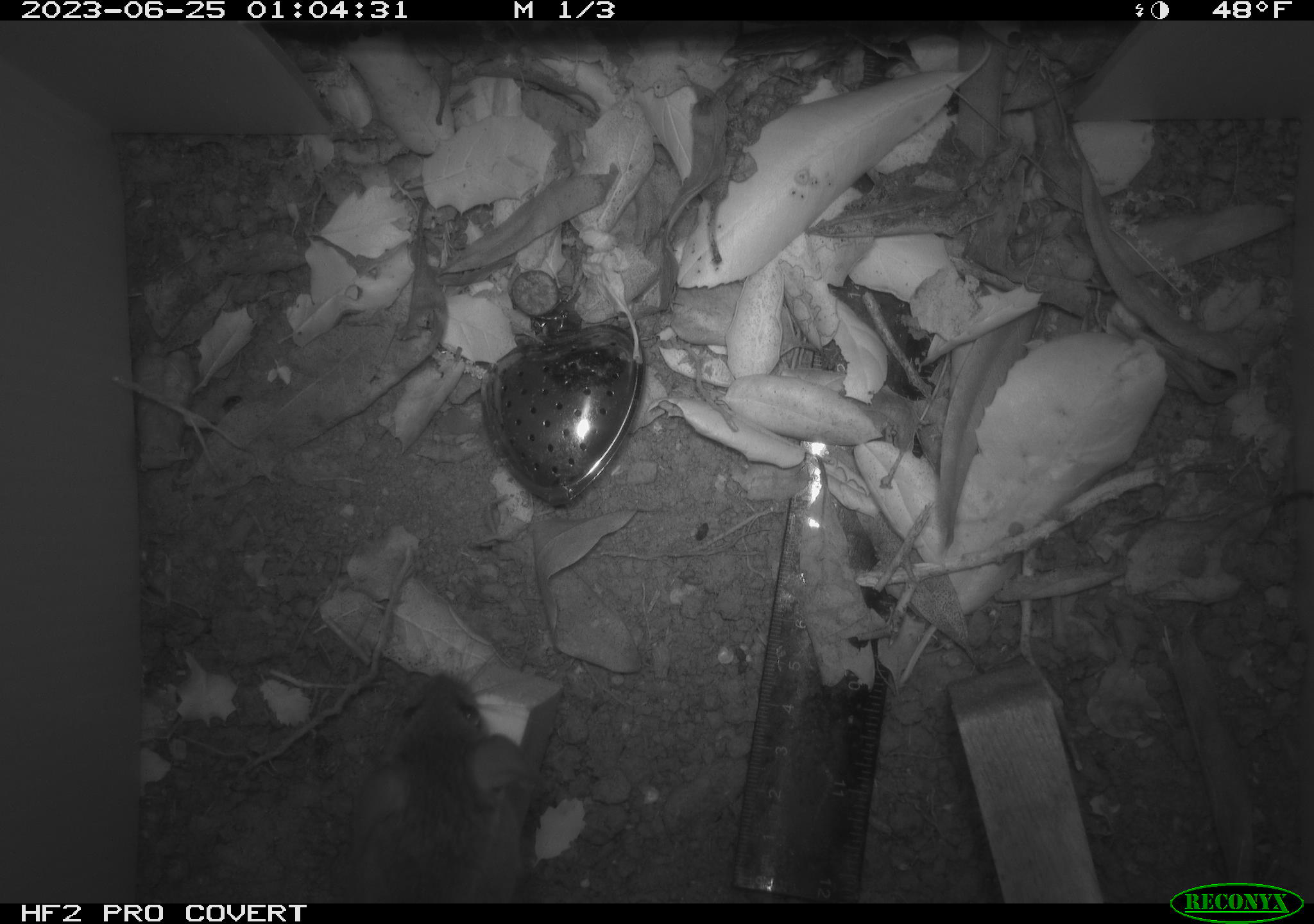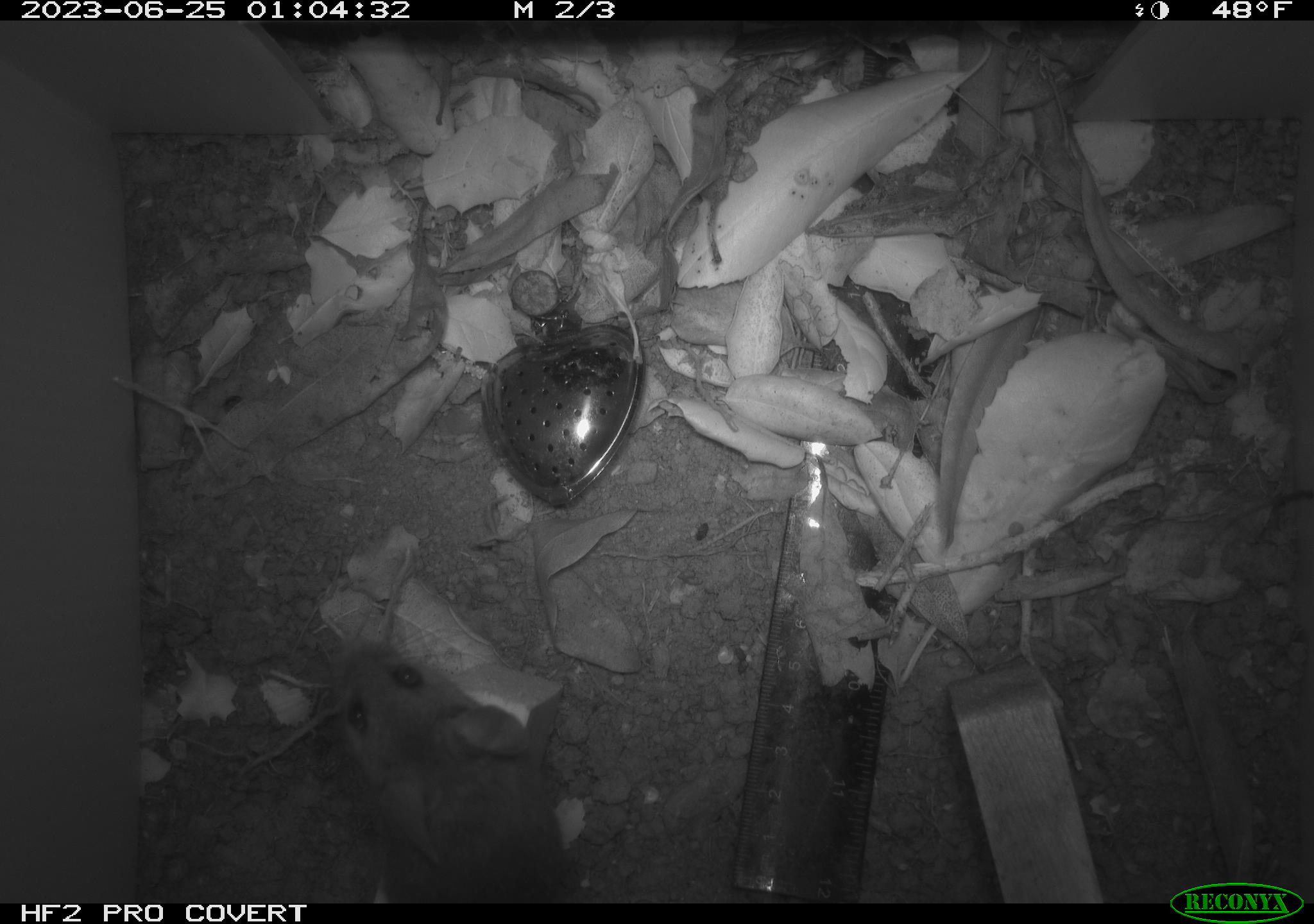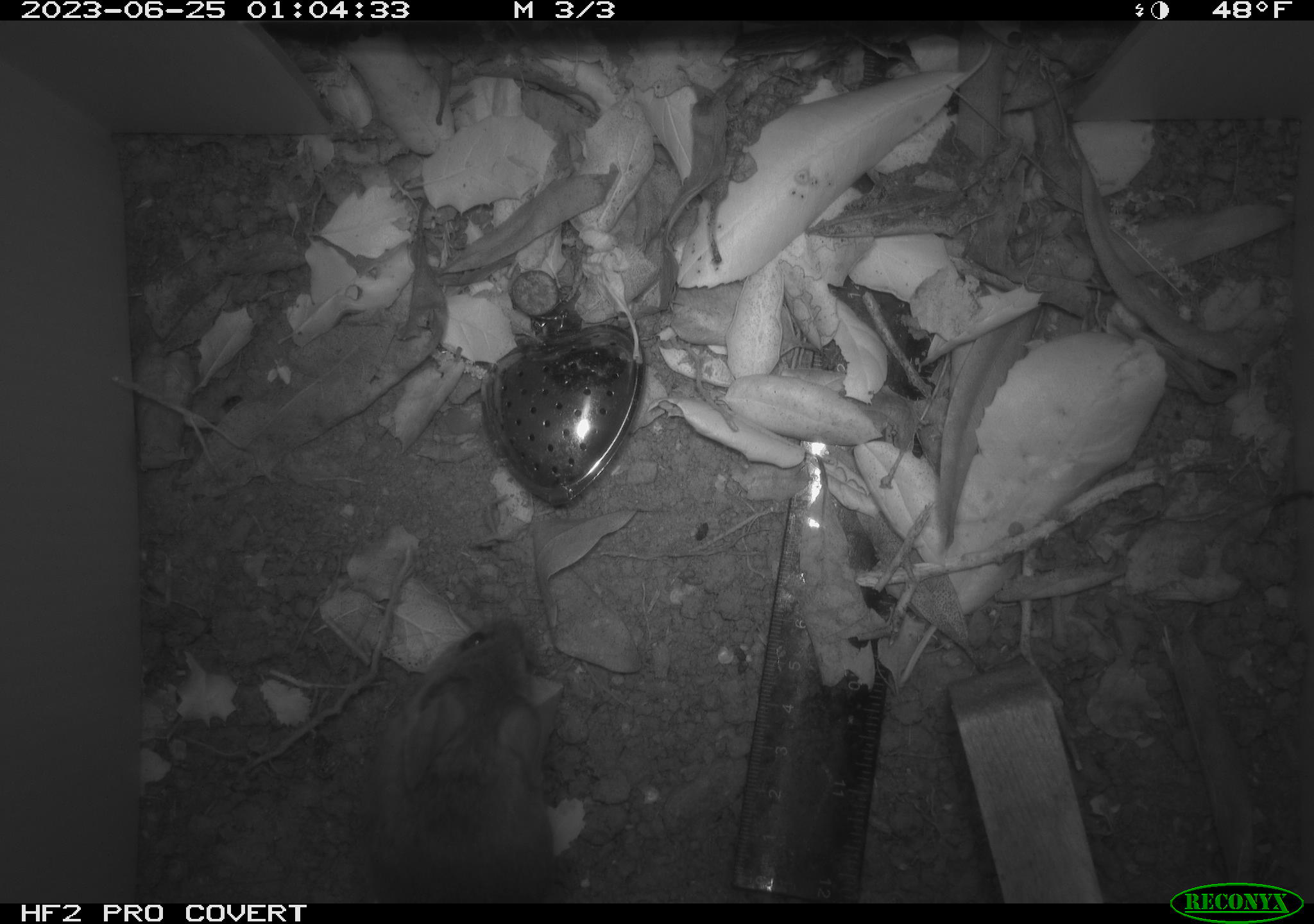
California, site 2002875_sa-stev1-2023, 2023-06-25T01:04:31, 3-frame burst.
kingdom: Animalia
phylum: Chordata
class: Mammalia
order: Rodentia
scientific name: Rodentia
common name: mouse species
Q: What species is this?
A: Mouse species (Rodentia).